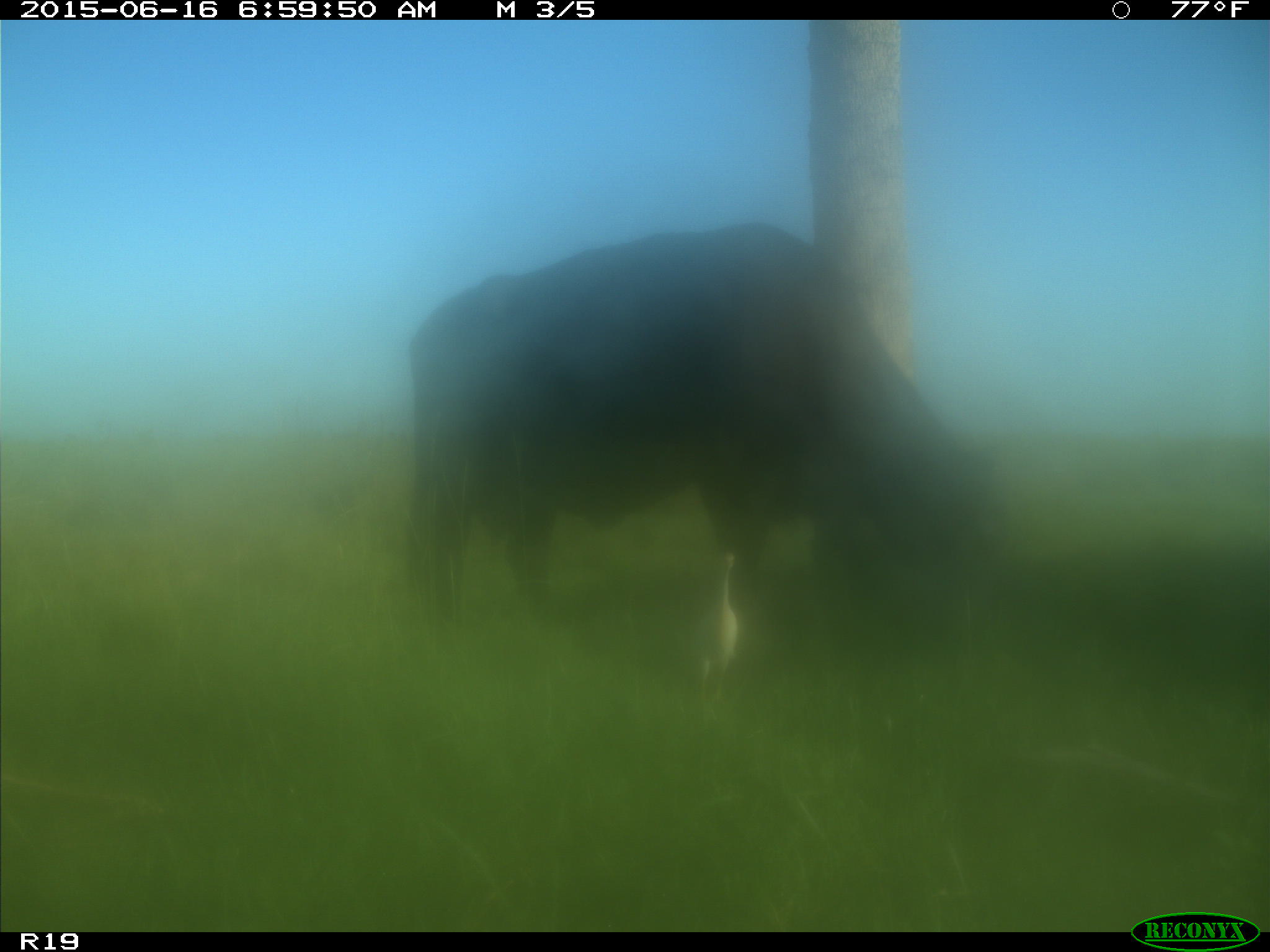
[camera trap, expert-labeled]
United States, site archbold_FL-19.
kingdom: Animalia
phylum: Chordata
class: Mammalia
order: Artiodactyla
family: Bovidae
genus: Bos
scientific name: Bos taurus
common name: domestic cow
Bos taurus (domestic cow).